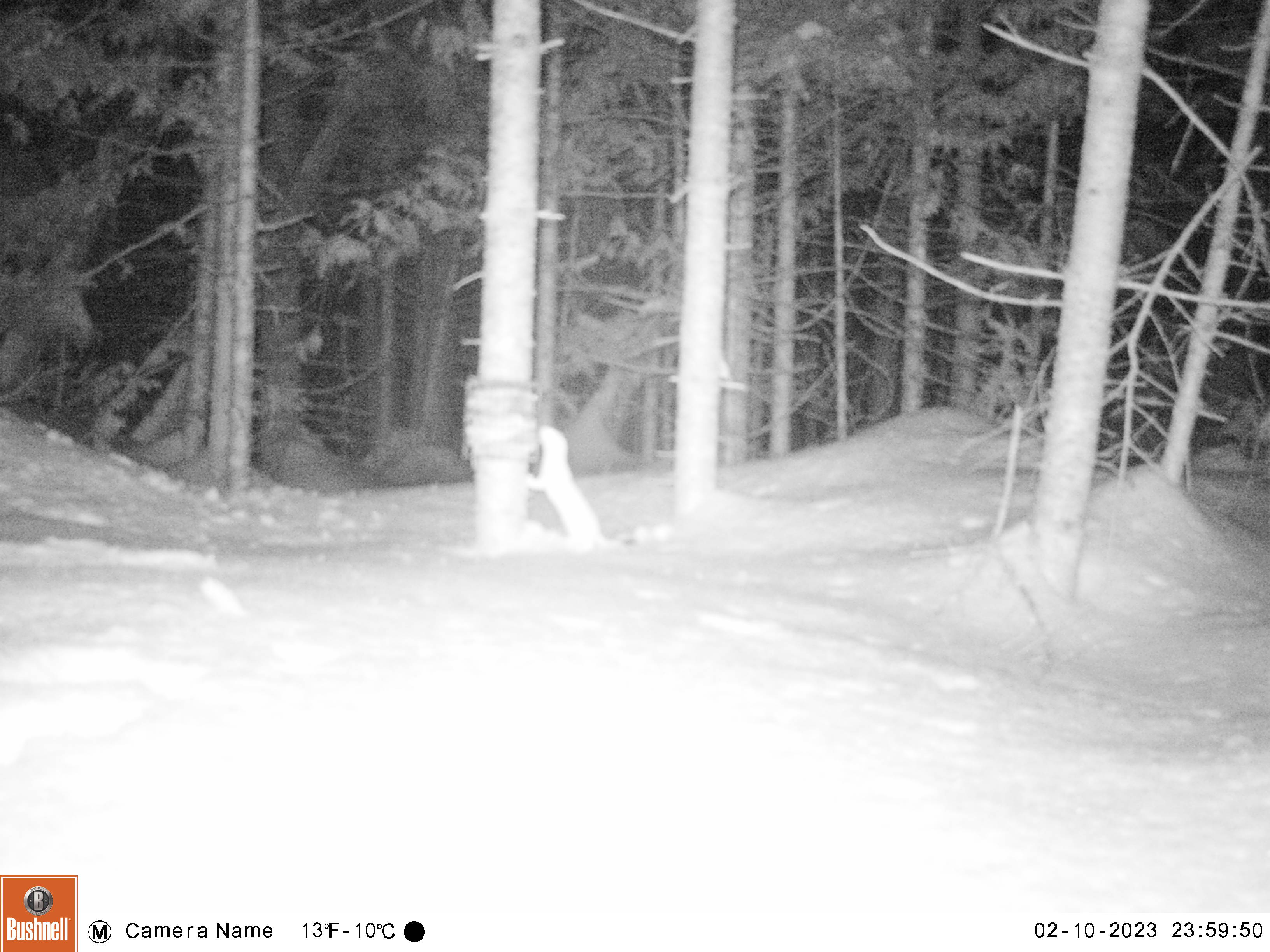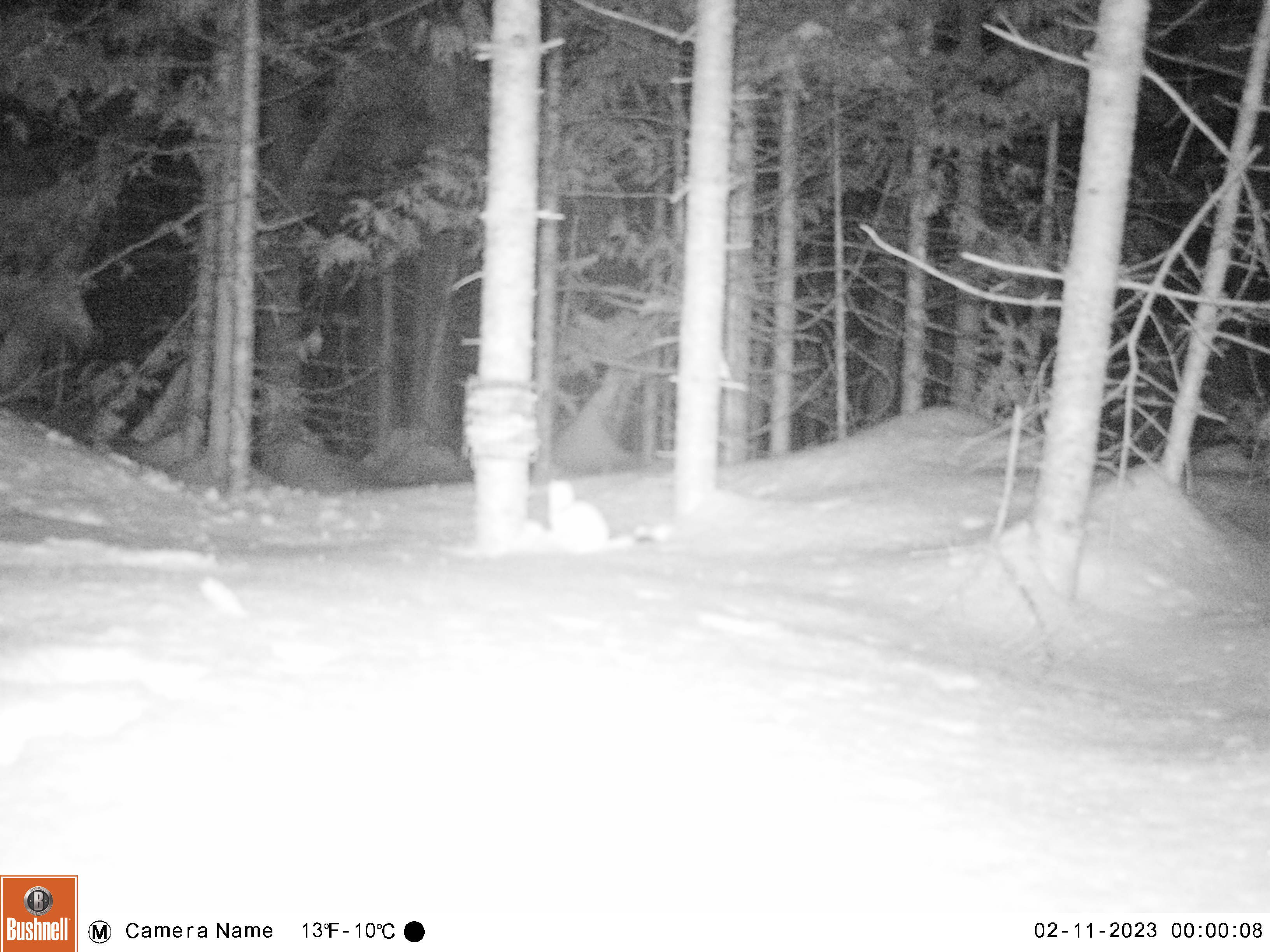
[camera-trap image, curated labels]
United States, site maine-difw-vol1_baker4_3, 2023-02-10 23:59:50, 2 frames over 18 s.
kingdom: Animalia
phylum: Chordata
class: Mammalia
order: Carnivora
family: Mustelidae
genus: Mustela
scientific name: Mustela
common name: weasel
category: weasel sp.